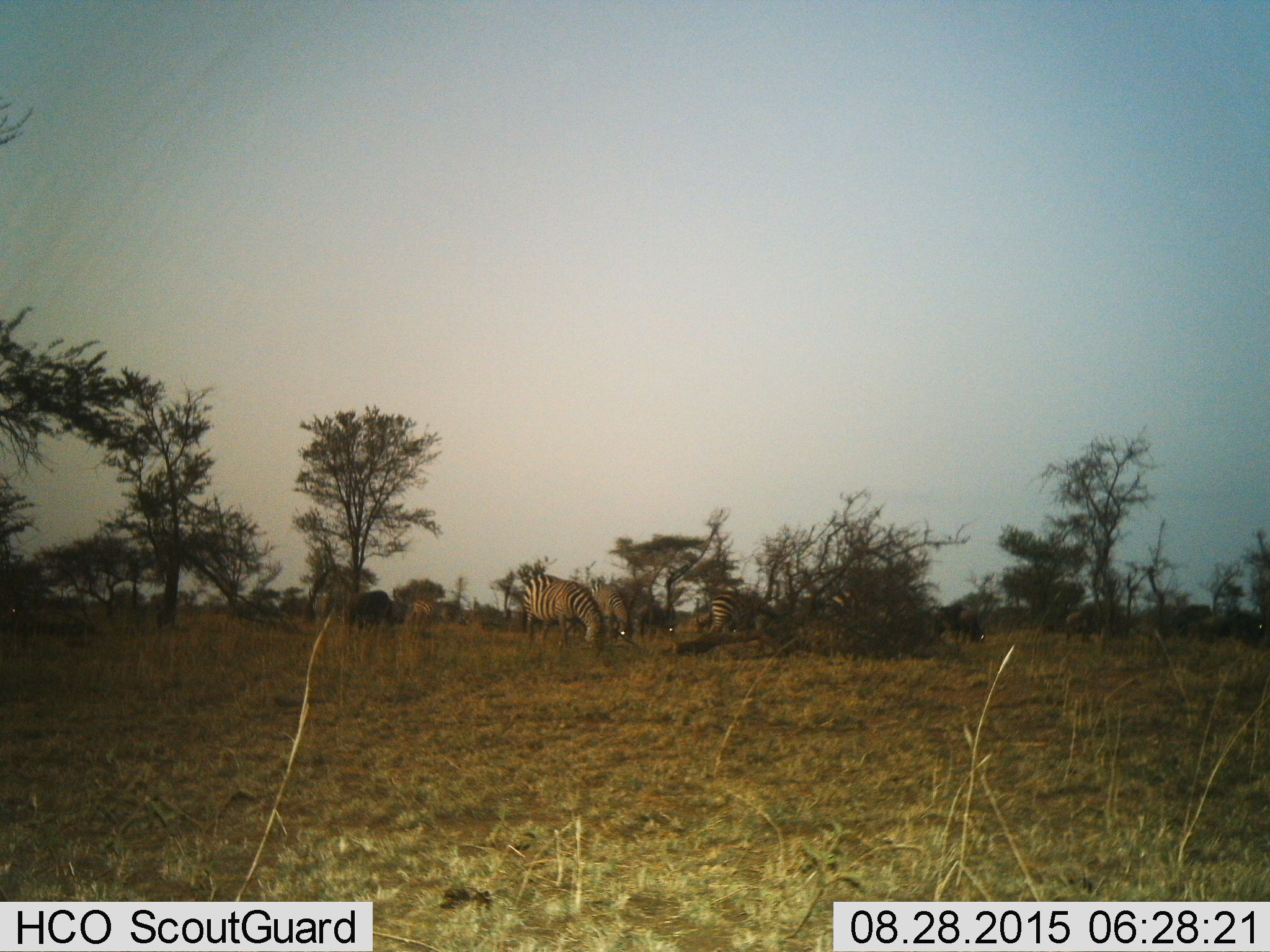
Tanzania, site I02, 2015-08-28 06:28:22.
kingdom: Animalia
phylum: Chordata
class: Mammalia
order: Perissodactyla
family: Equidae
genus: Equus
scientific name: Equus quagga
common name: plains zebra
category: zebra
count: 4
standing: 10%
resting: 0%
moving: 0%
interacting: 0%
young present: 0%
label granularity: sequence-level